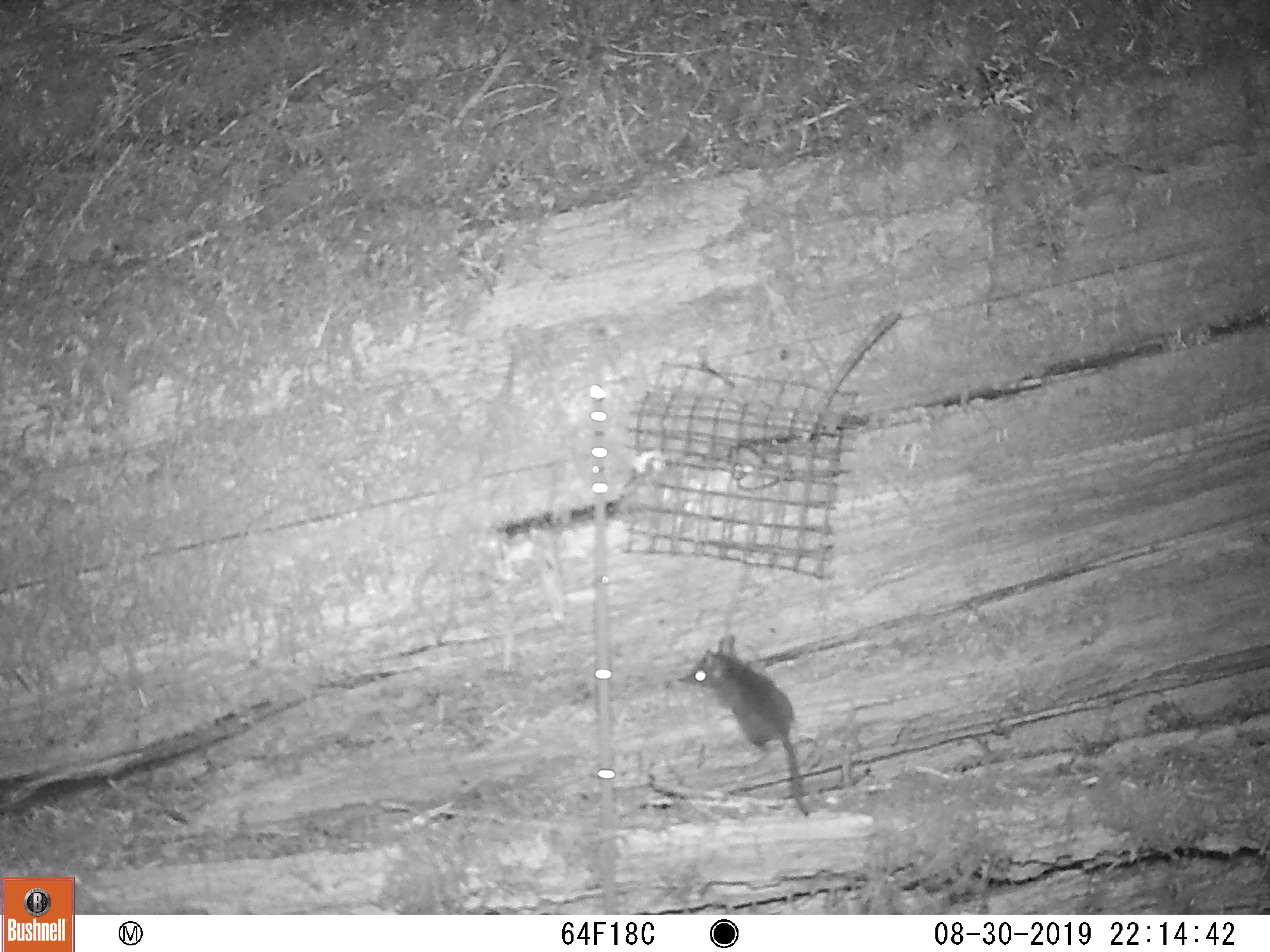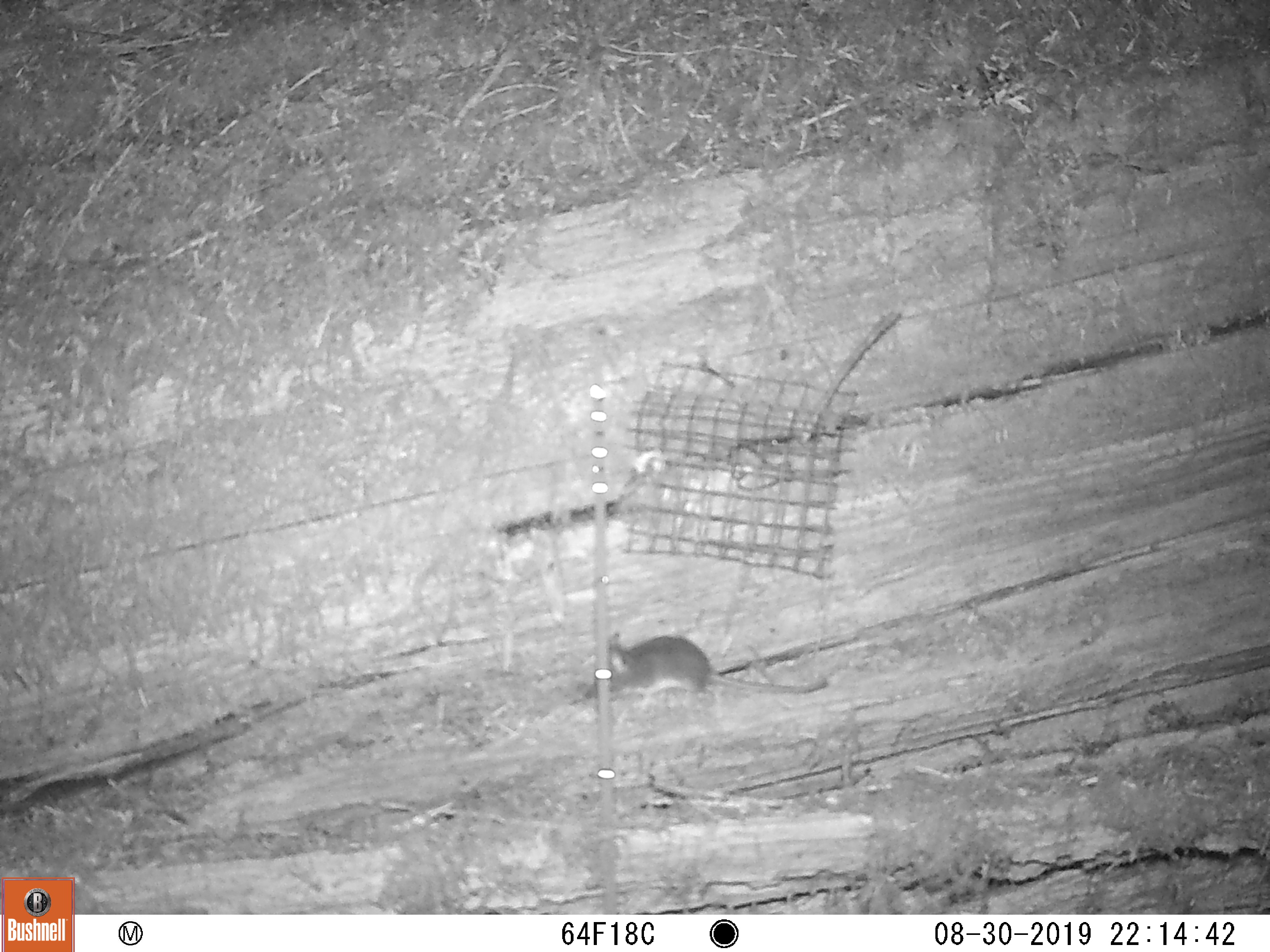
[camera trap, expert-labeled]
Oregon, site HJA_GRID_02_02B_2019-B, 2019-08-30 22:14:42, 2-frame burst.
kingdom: Animalia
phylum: Chordata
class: Mammalia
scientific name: Mammalia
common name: small mammal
Small mammal (Mammalia).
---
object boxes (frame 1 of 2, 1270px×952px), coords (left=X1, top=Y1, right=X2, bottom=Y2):
small mammal: (left=681, top=614, right=849, bottom=835)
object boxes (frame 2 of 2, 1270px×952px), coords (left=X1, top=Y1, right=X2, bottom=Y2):
small mammal: (left=582, top=617, right=848, bottom=731)